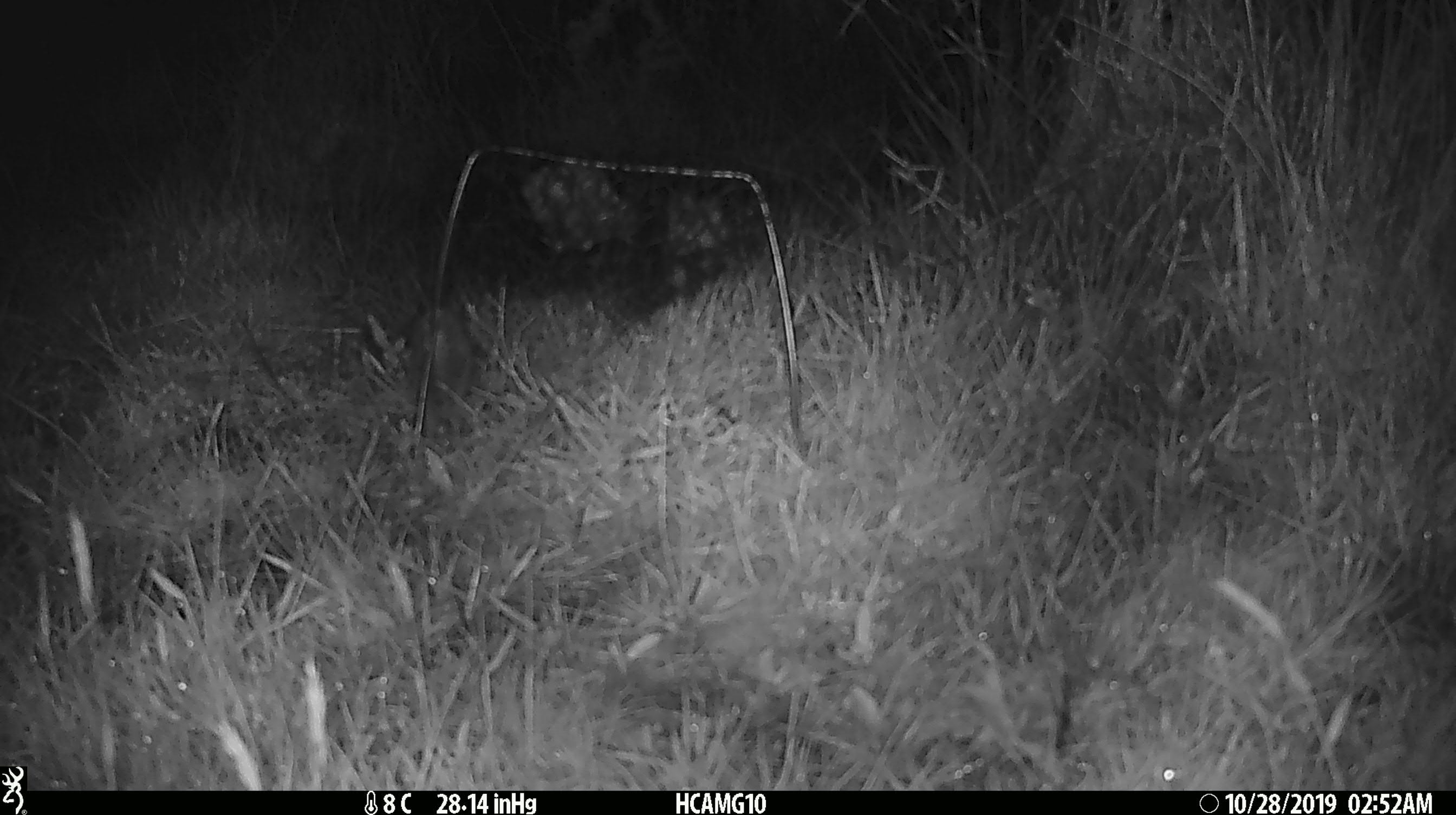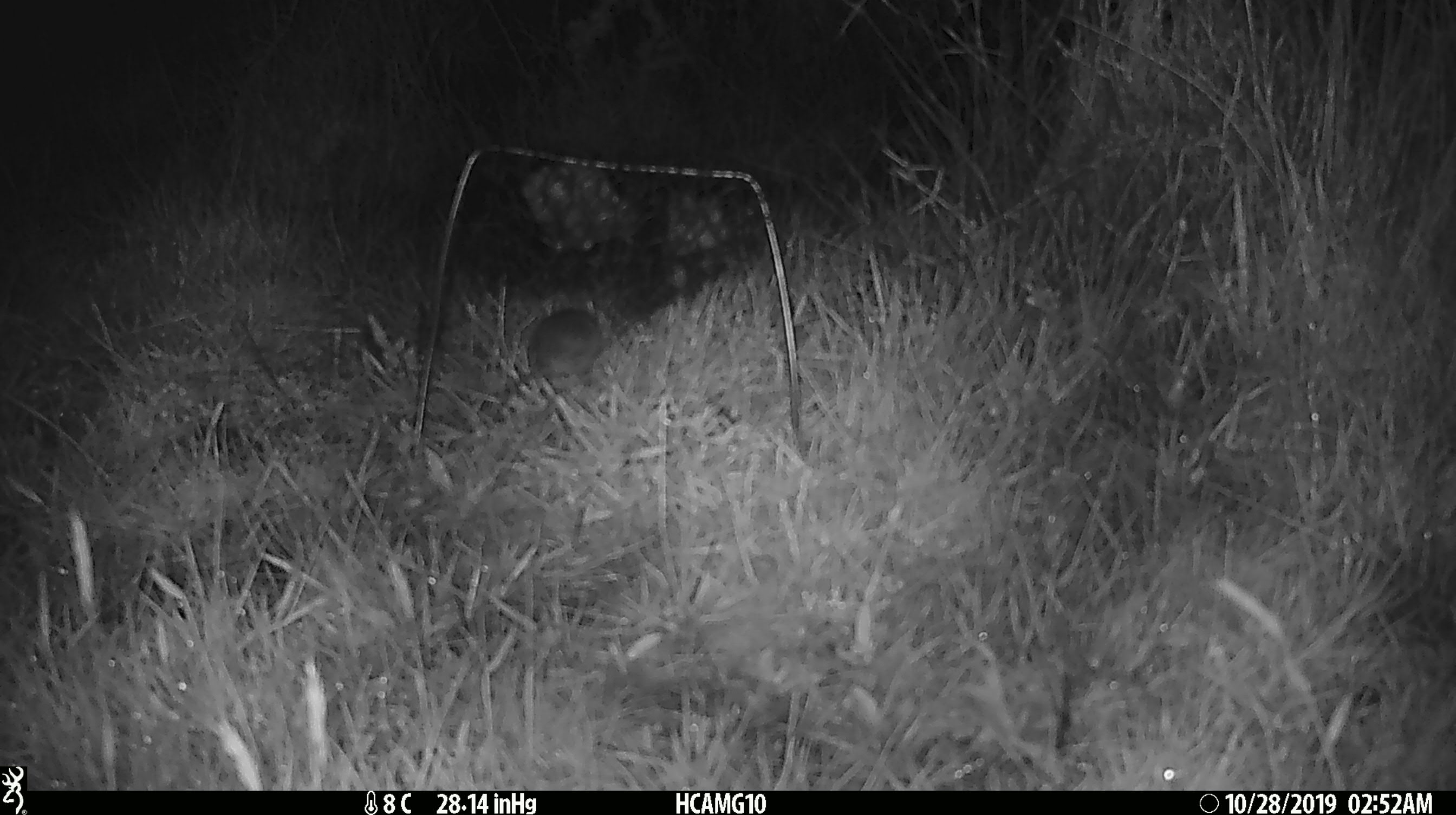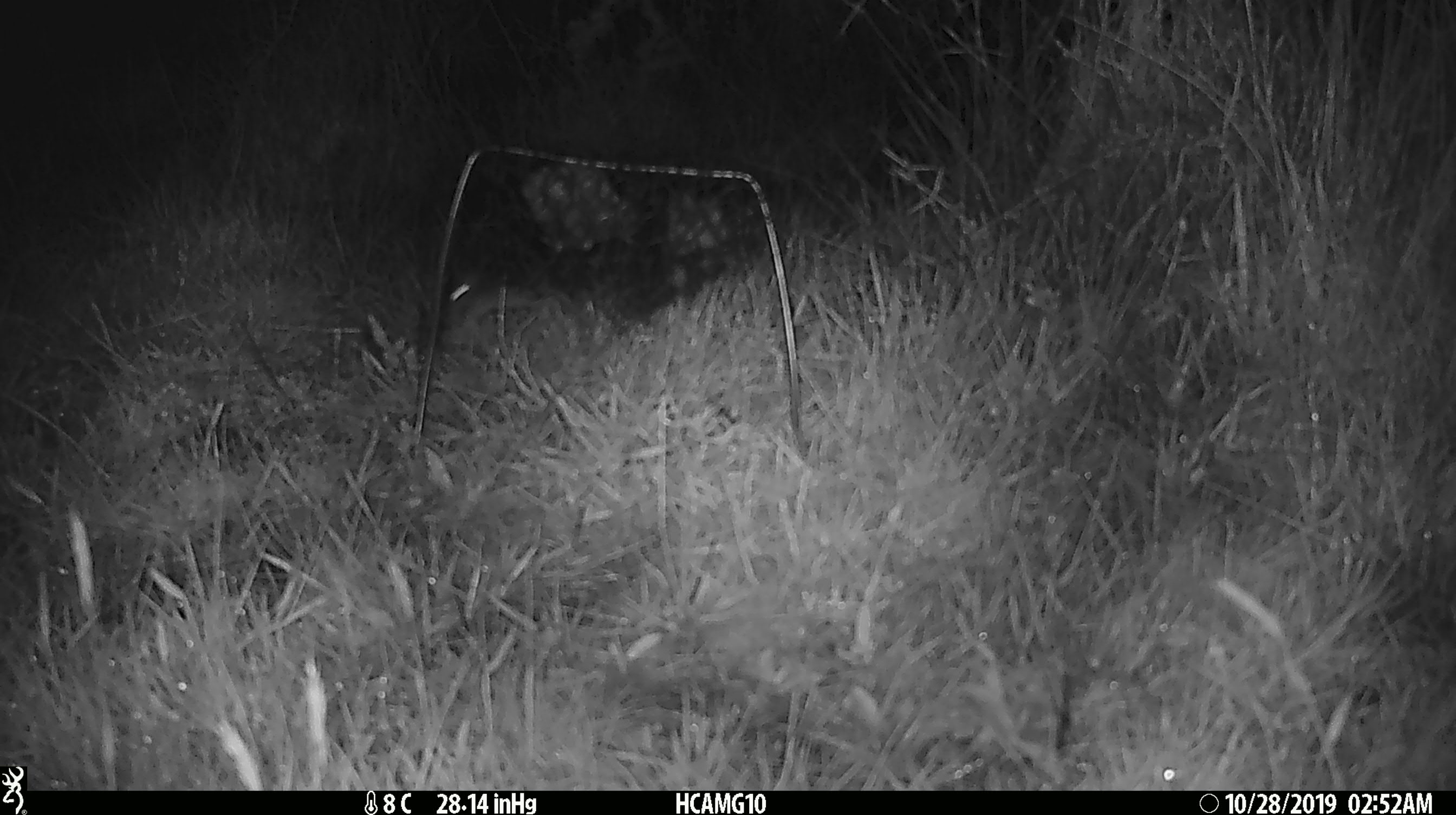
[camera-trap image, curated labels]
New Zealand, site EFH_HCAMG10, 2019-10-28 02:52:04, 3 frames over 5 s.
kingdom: Animalia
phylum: Chordata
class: Mammalia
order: Rodentia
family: Muridae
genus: Mus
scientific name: Mus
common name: mouse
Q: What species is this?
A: Mouse (Mus).